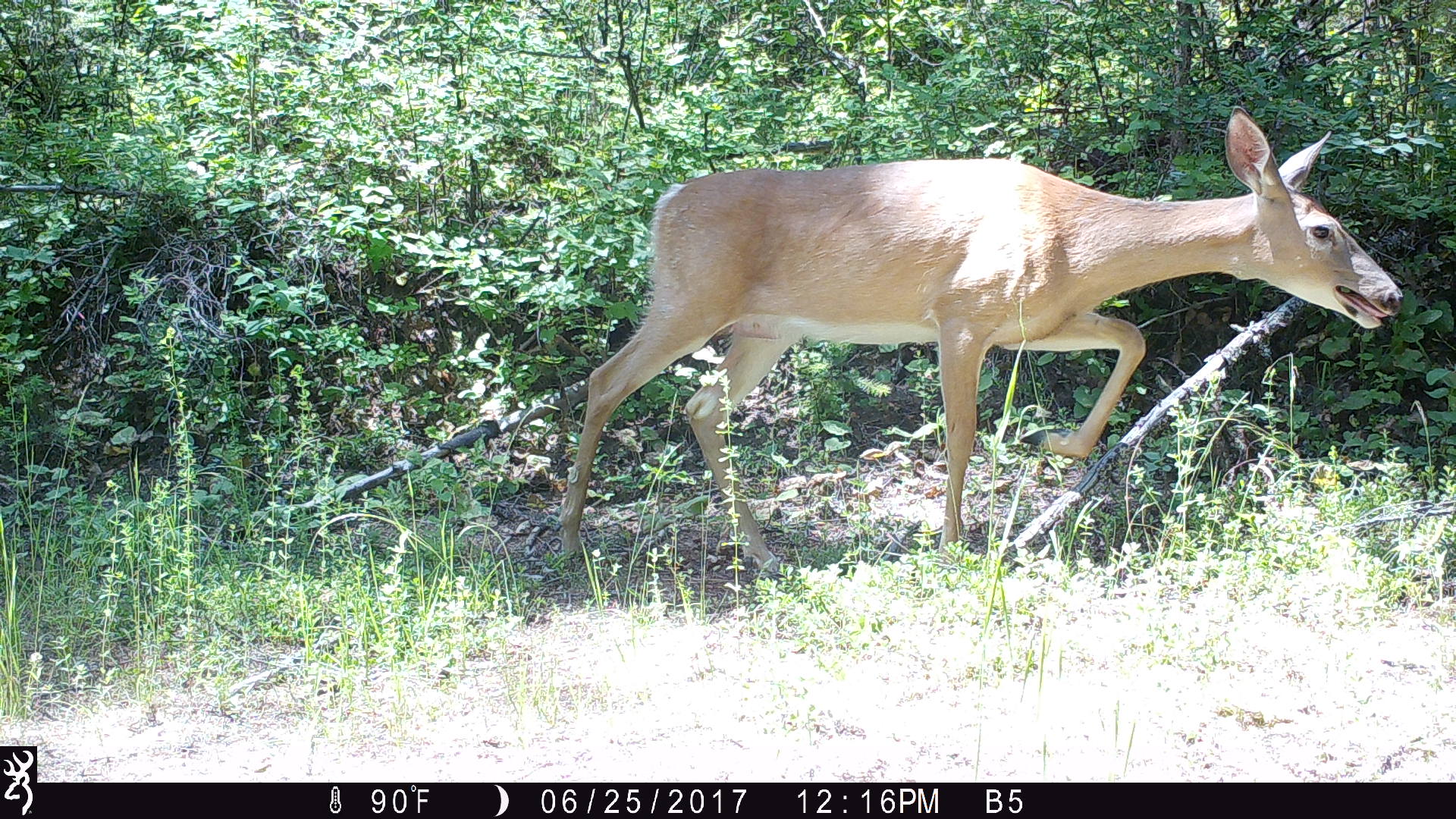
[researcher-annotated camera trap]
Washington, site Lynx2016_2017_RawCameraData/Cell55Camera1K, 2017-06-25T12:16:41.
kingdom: Animalia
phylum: Chordata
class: Mammalia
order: Artiodactyla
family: Cervidae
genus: Odocoileus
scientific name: Odocoileus virginianus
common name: white-tailed deer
Odocoileus virginianus (white-tailed deer). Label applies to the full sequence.